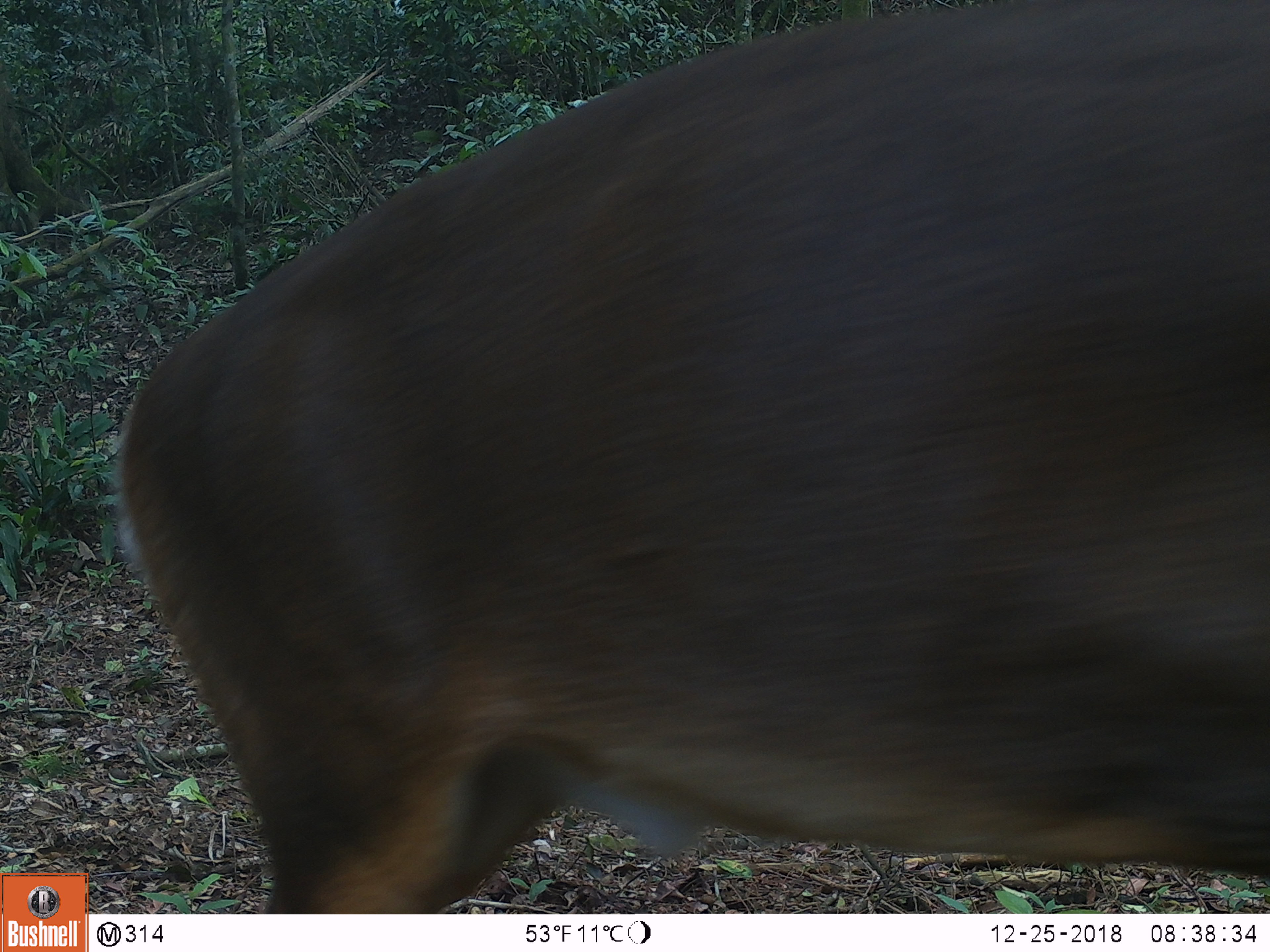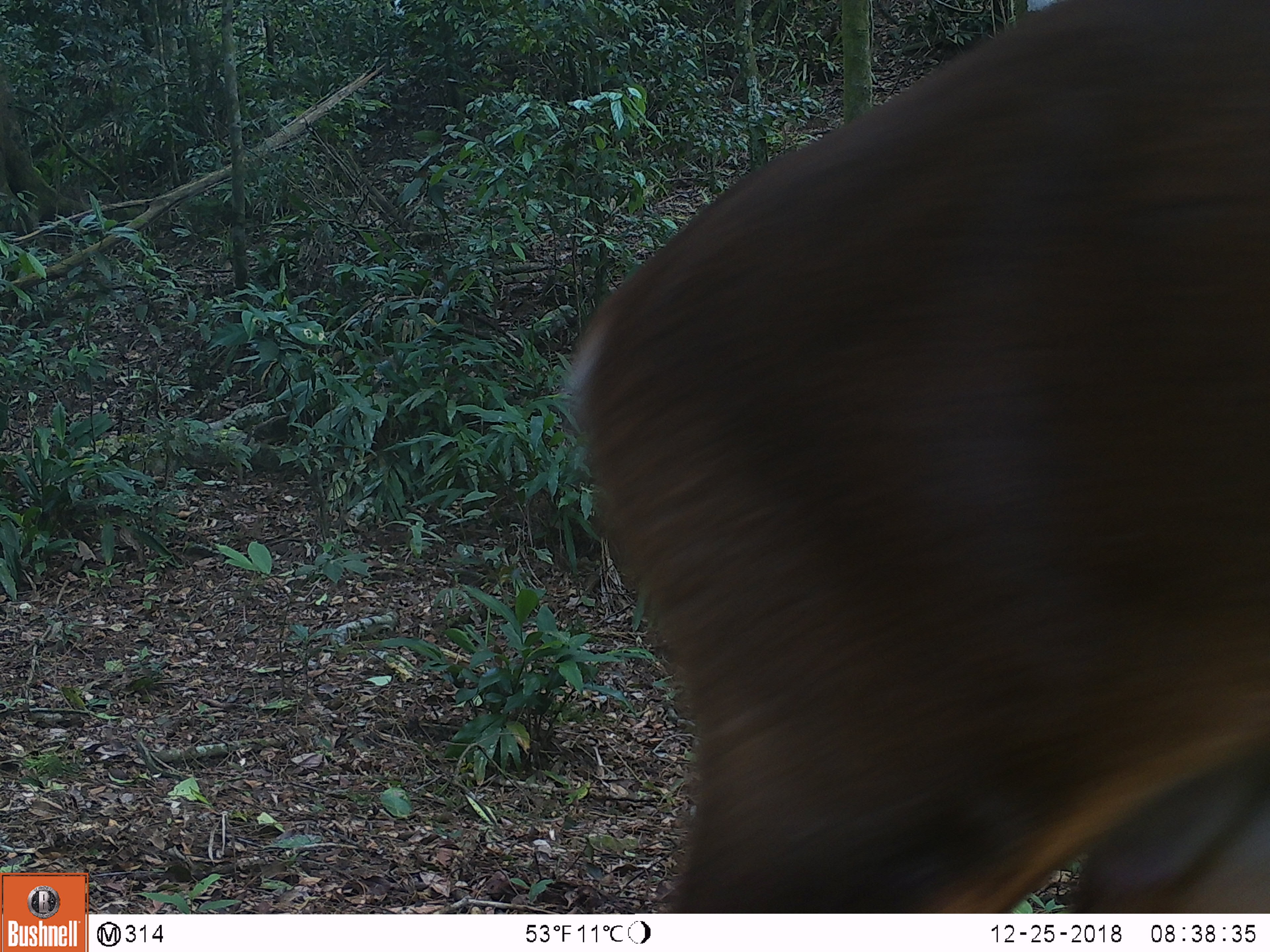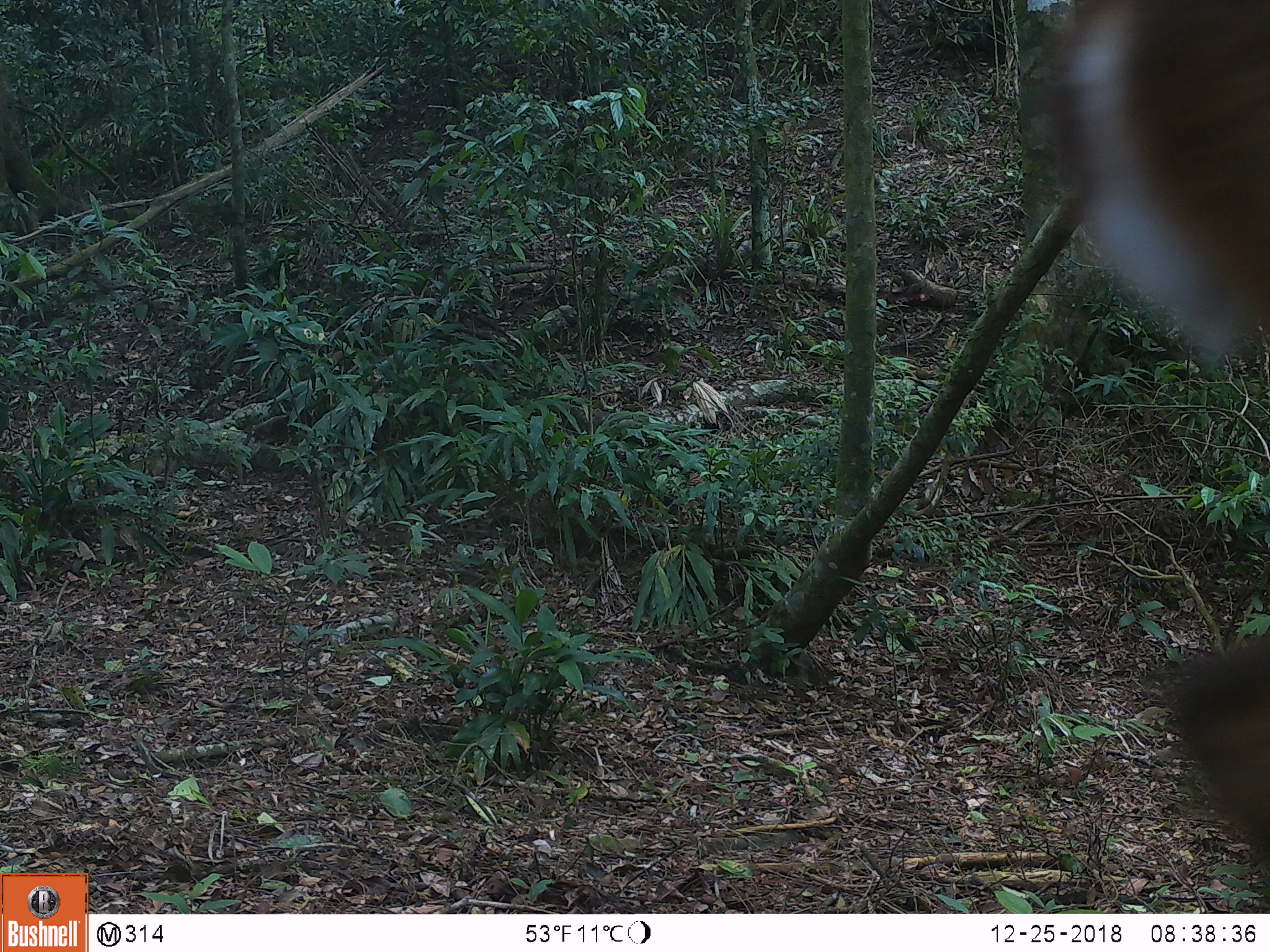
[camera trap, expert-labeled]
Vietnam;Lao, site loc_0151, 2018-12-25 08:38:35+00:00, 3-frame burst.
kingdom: Animalia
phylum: Chordata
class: Mammalia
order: Artiodactyla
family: Cervidae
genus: Muntiacus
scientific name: Muntiacus vuquangensis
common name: large-antlered muntjac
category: large antlered muntjac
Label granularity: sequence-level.